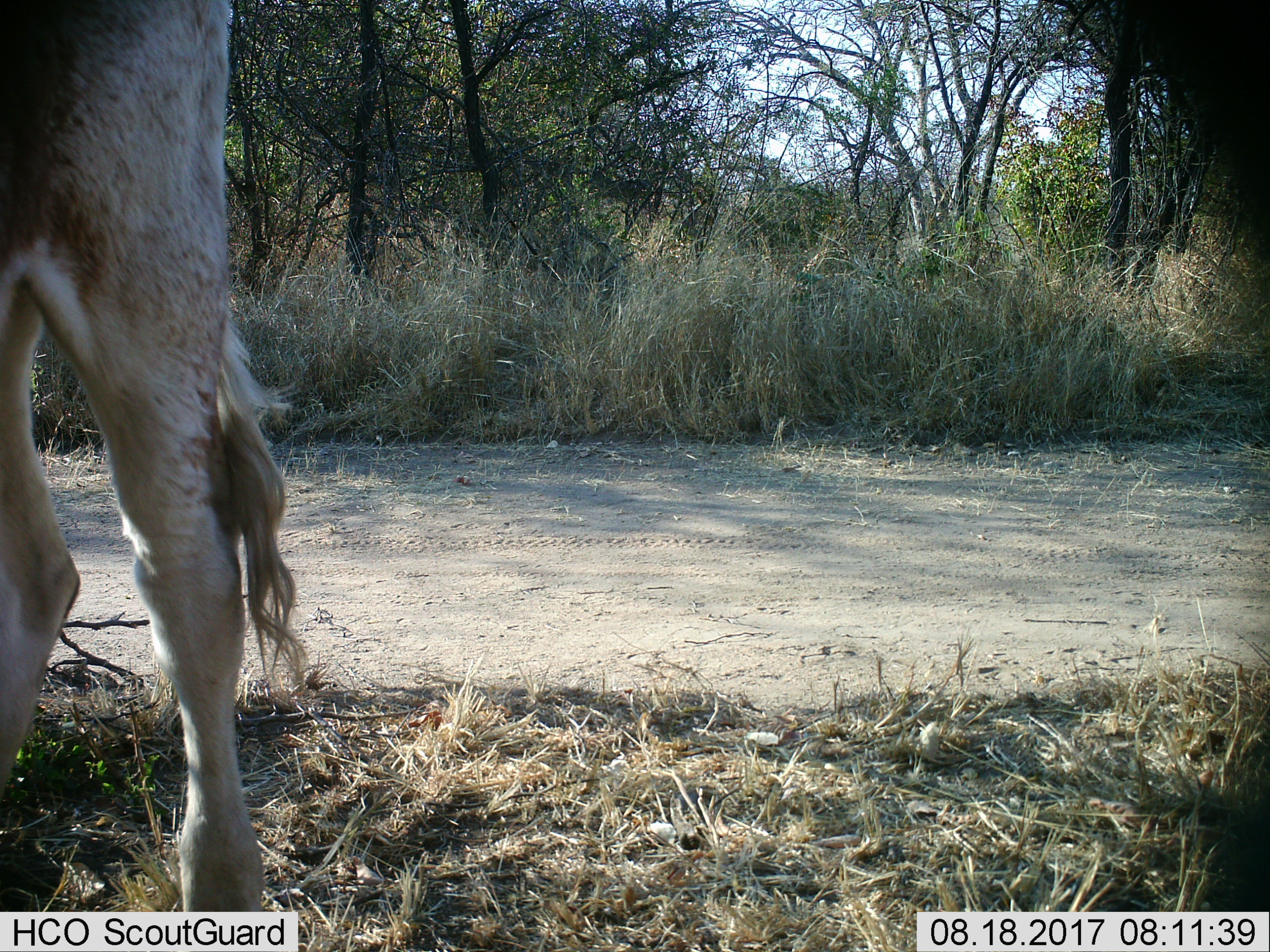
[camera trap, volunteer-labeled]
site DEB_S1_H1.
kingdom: Animalia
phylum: Chordata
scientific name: Vertebrata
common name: domestic animal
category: domesticanimal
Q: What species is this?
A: Domesticanimal (domestic animal) (Vertebrata).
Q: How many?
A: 1.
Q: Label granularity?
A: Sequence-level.